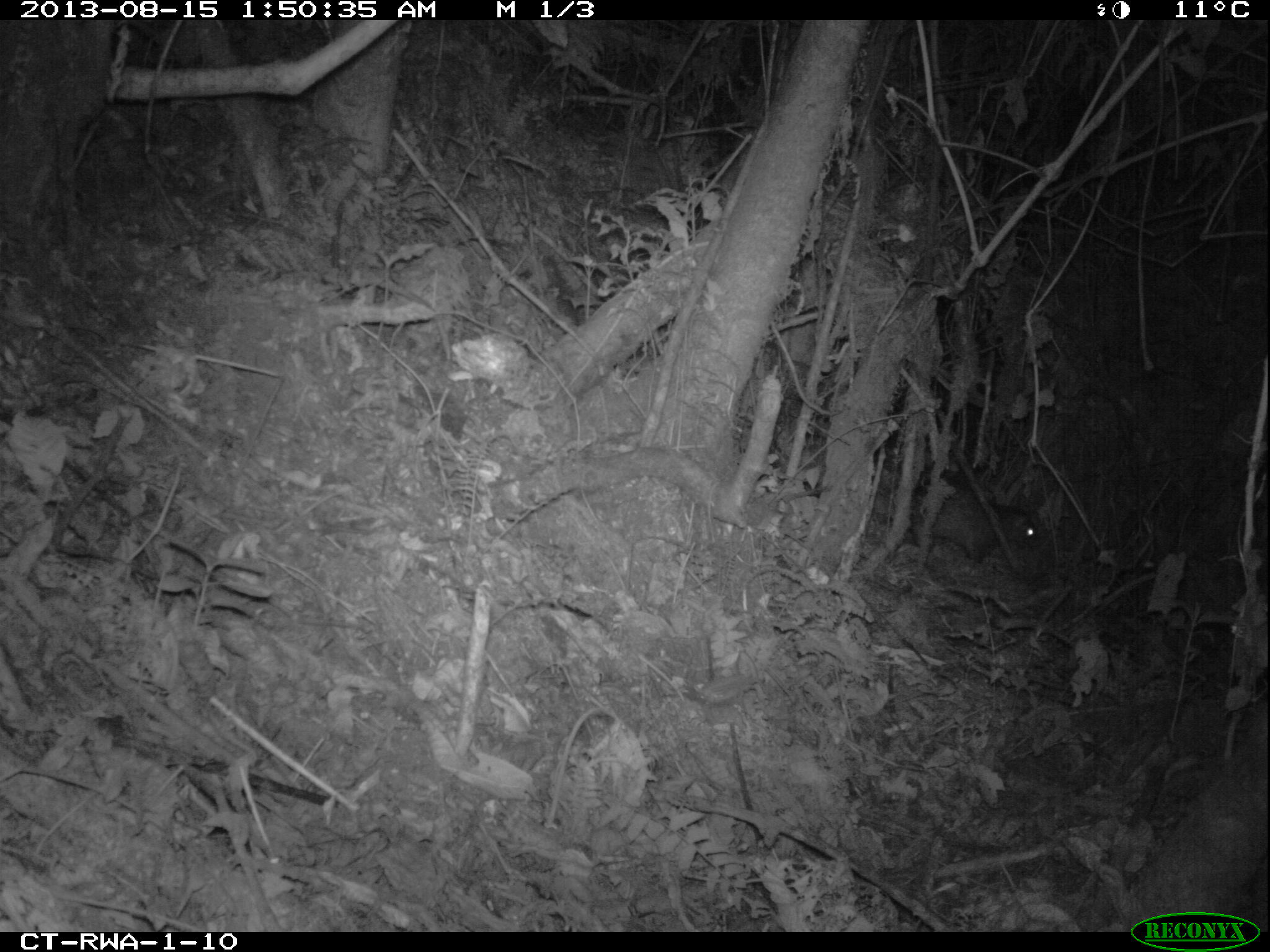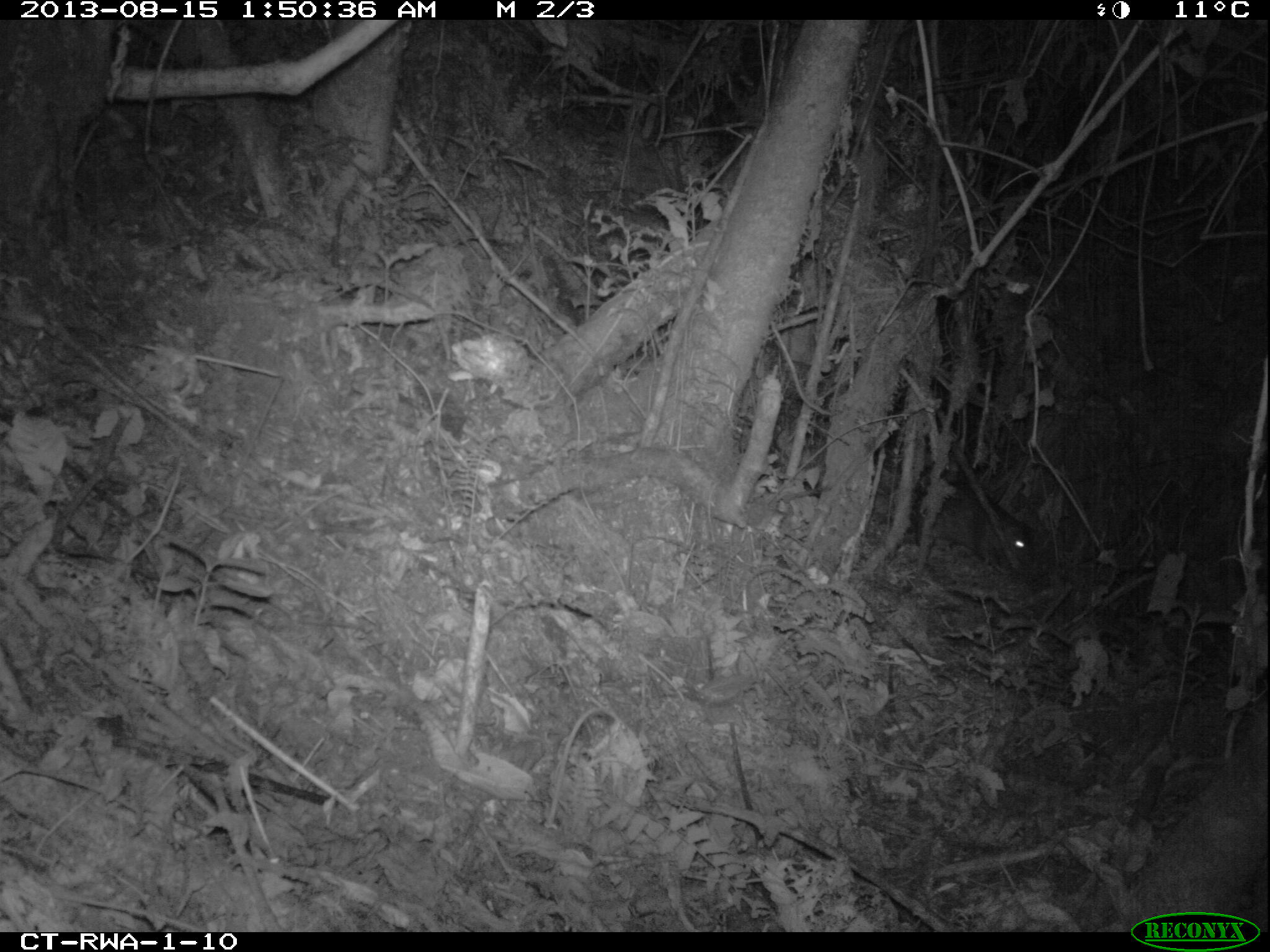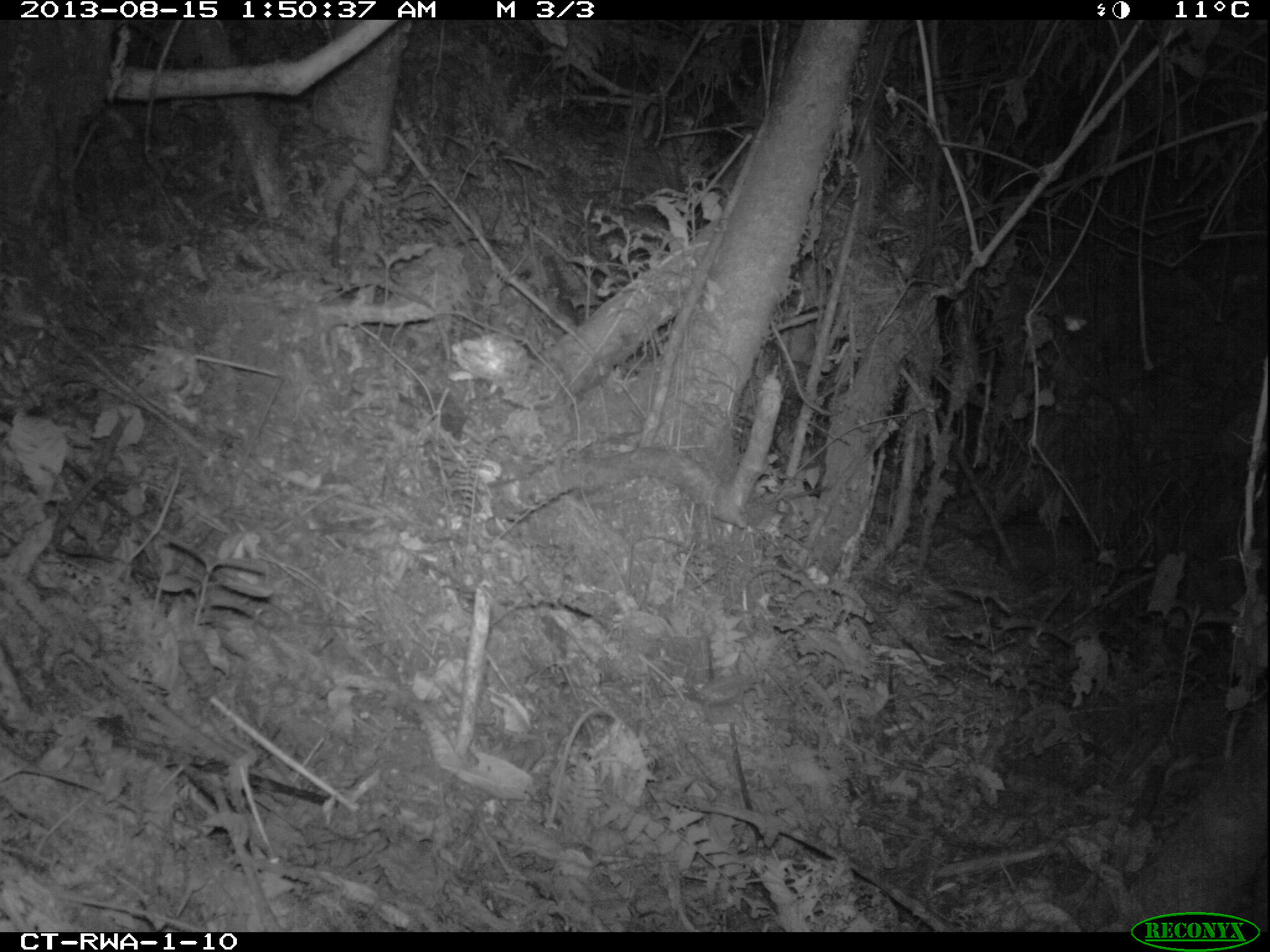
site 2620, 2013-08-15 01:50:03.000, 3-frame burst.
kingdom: Animalia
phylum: Chordata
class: Mammalia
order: Rodentia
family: Hystricidae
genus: Atherurus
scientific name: Atherurus africanus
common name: african brush-tailed porcupine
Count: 1.